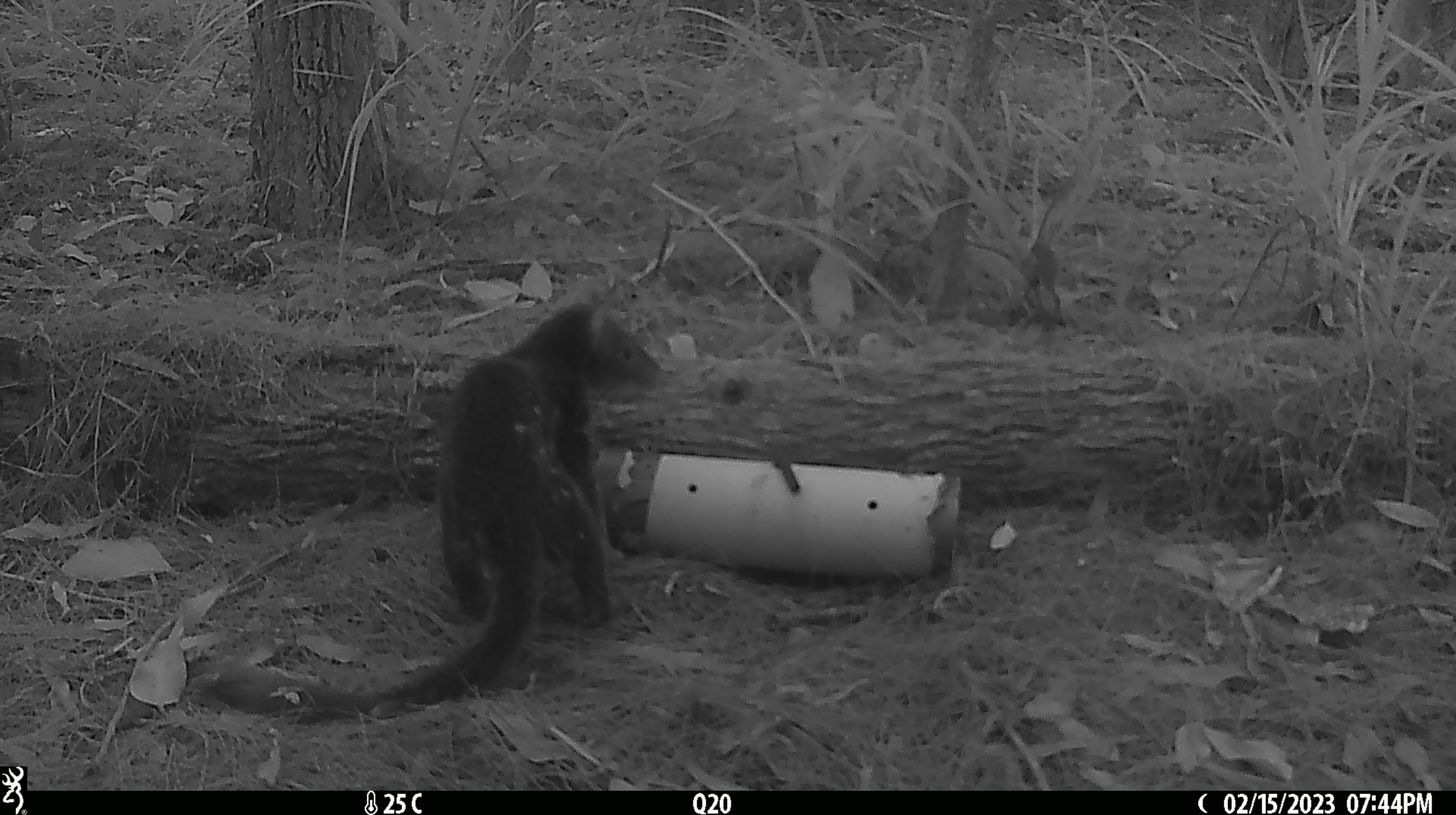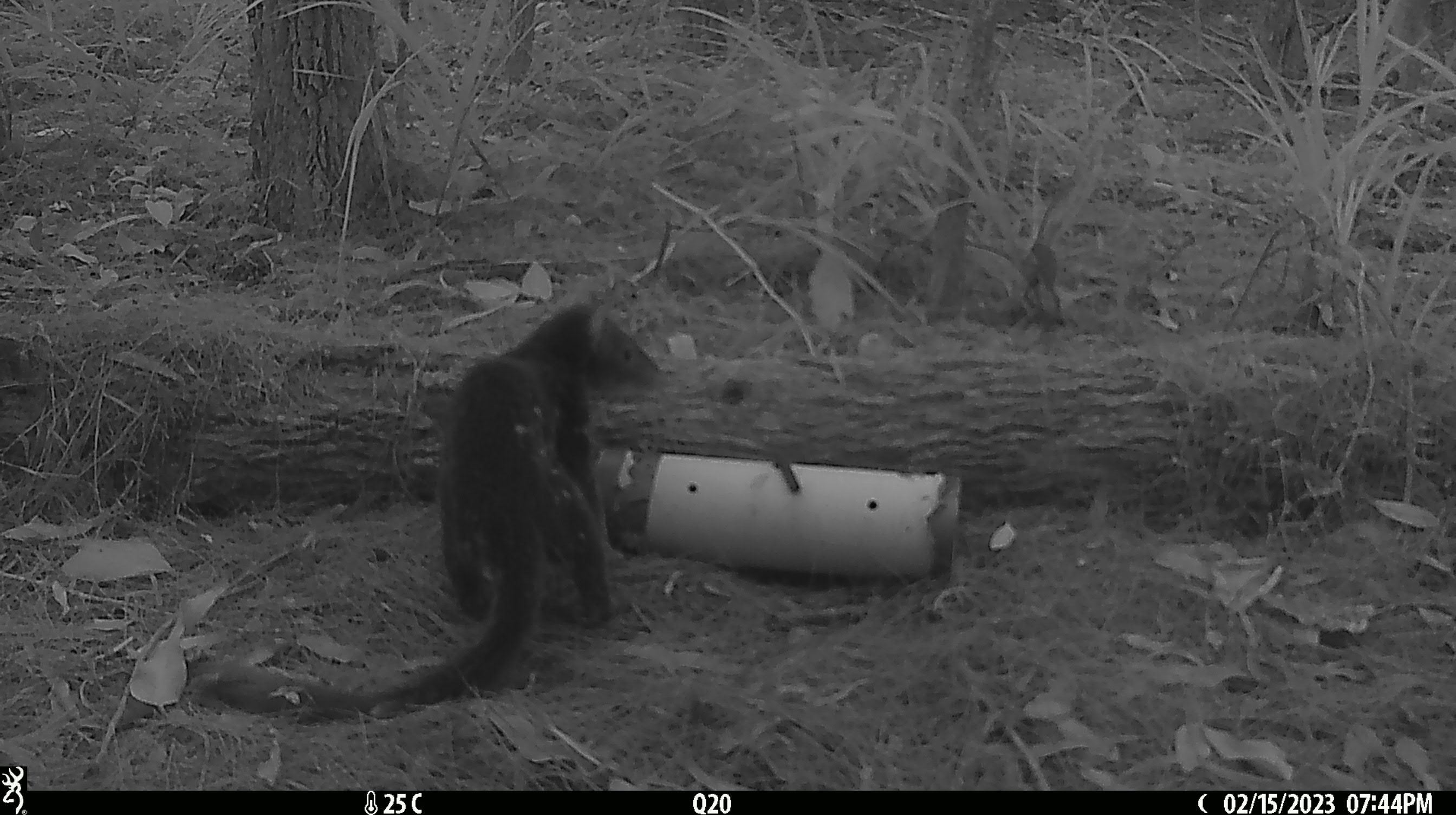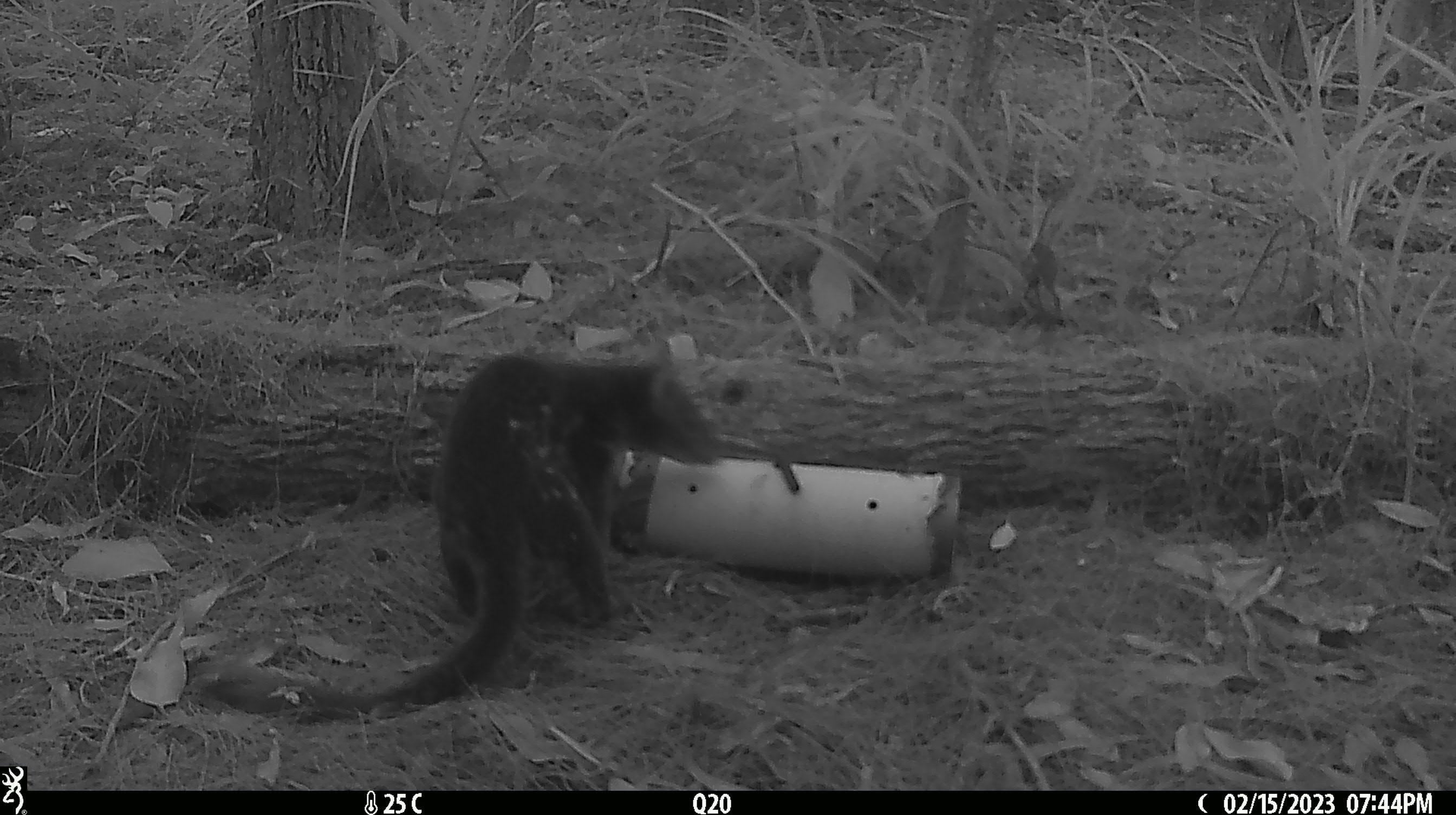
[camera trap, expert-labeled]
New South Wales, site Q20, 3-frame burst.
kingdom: Animalia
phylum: Chordata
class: Mammalia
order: Dasyuromorphia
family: Dasyuridae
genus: Dasyurus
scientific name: Dasyurus maculatus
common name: spotted-tailed quoll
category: quoll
Quoll (spotted-tailed quoll) (Dasyurus maculatus).